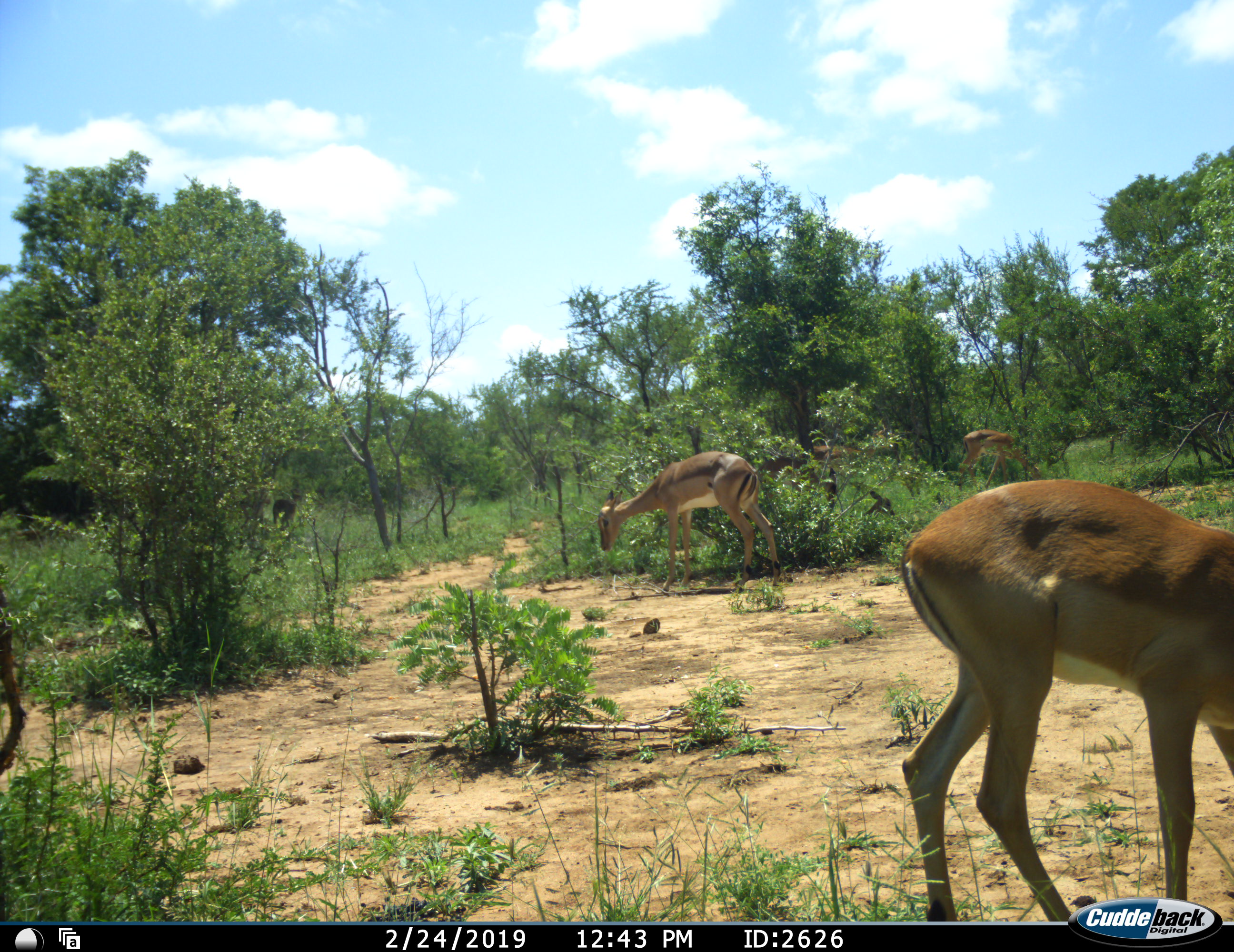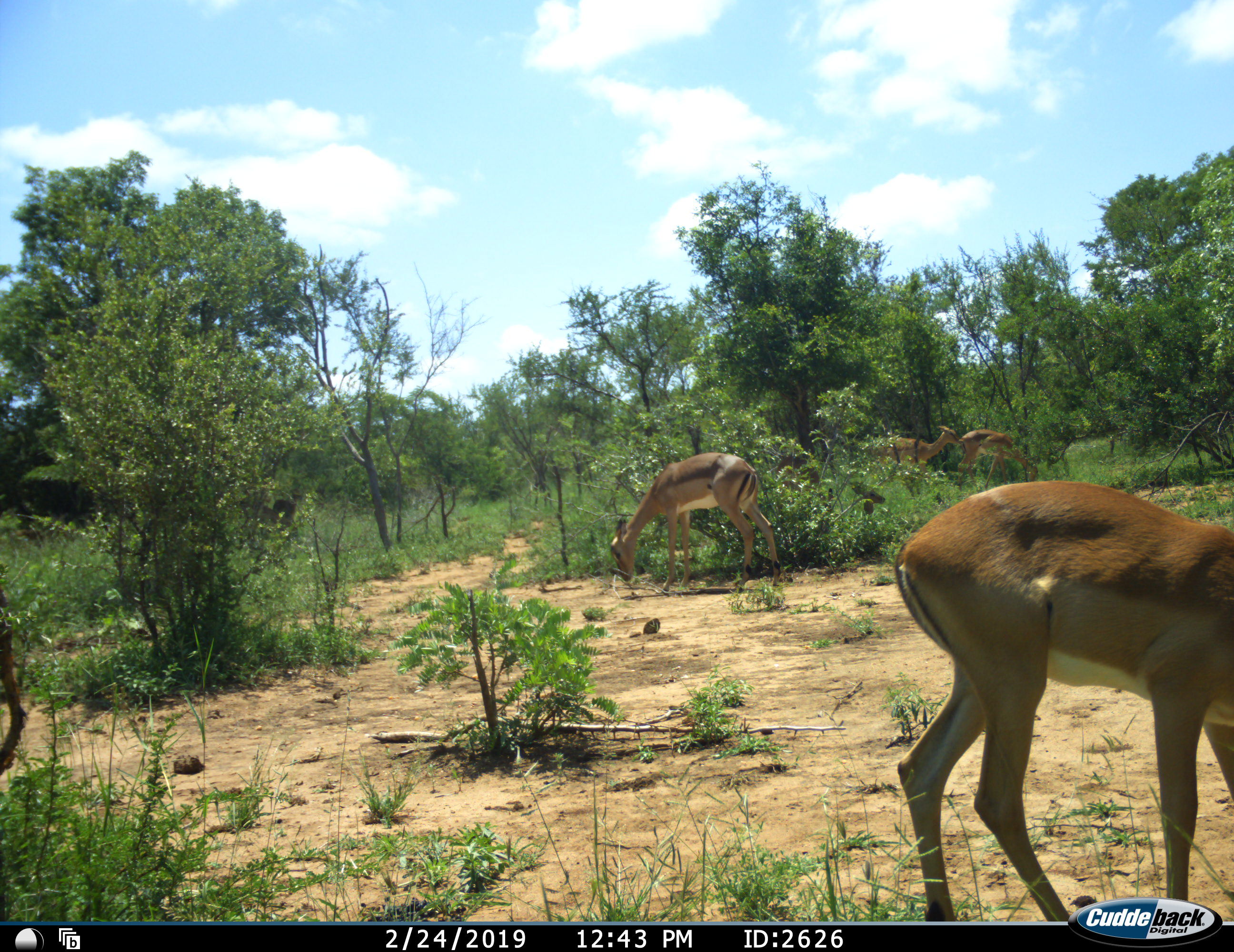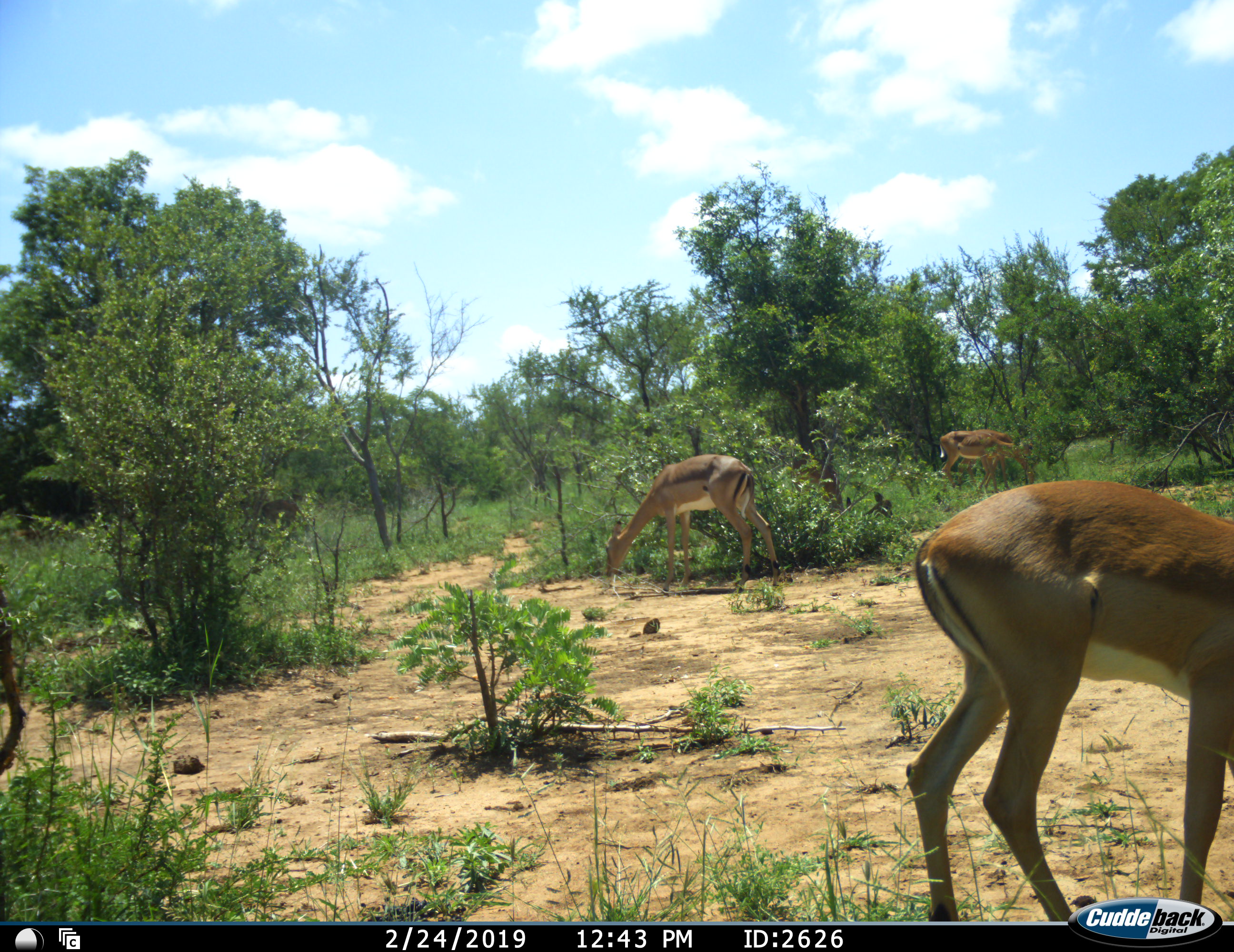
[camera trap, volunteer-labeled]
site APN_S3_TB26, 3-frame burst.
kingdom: Animalia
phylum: Chordata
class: Mammalia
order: Artiodactyla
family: Bovidae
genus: Aepyceros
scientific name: Aepyceros melampus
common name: impala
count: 5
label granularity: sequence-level